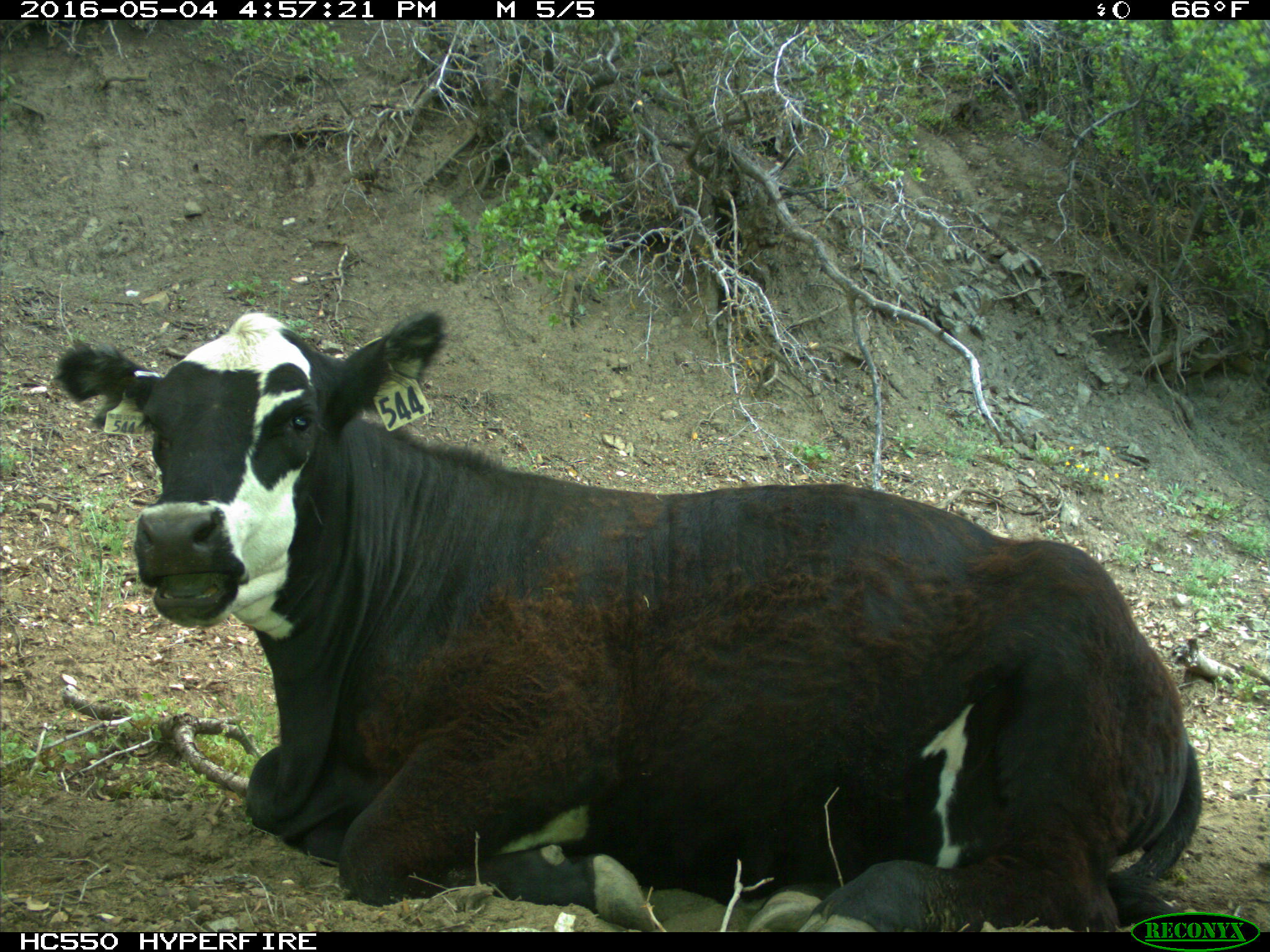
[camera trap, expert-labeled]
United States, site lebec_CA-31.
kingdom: Animalia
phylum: Chordata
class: Mammalia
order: Artiodactyla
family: Bovidae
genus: Bos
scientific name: Bos taurus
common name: domestic cow